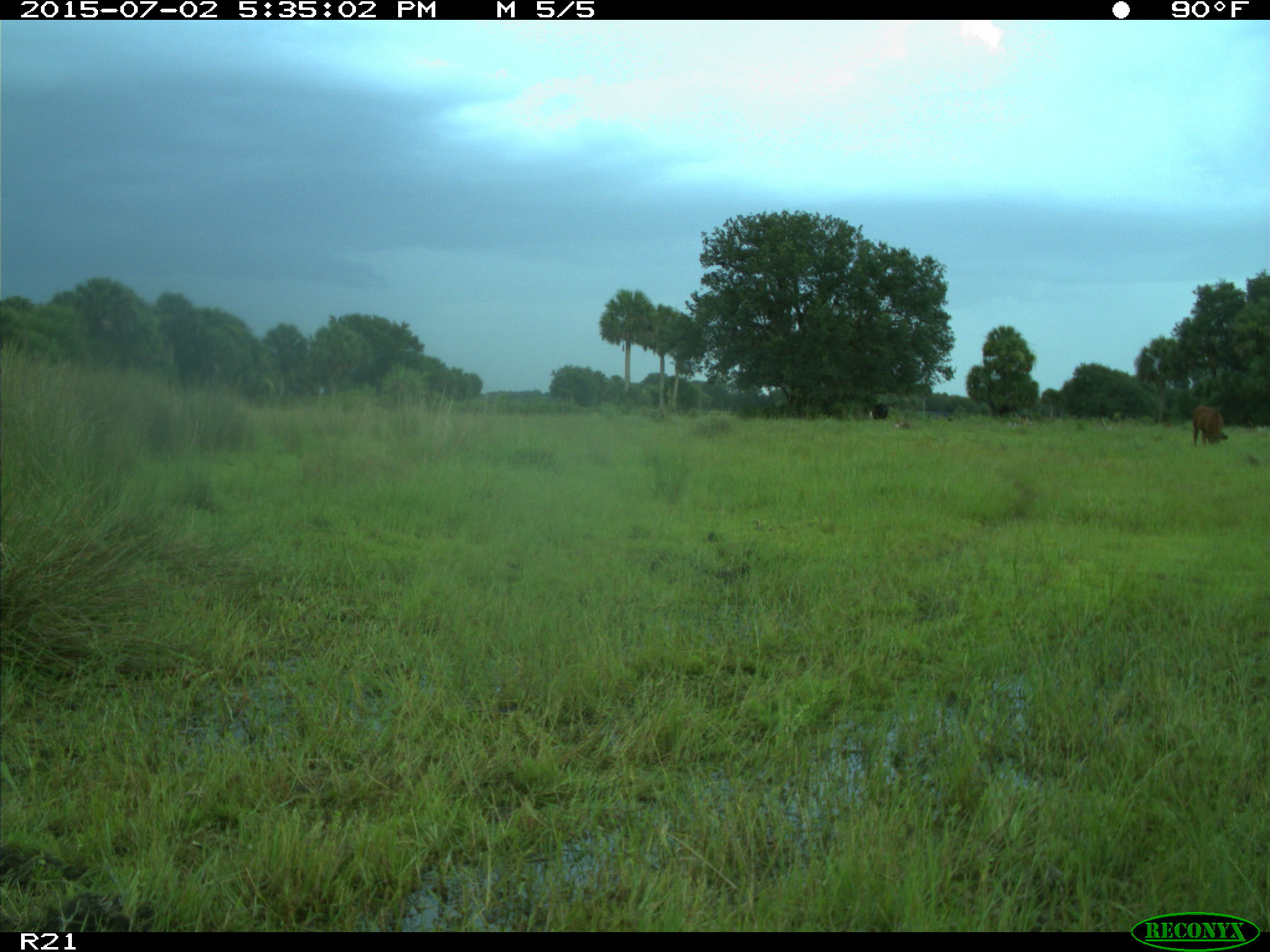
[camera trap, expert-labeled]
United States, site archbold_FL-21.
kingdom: Animalia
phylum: Chordata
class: Mammalia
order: Artiodactyla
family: Bovidae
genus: Bos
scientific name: Bos taurus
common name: domestic cow